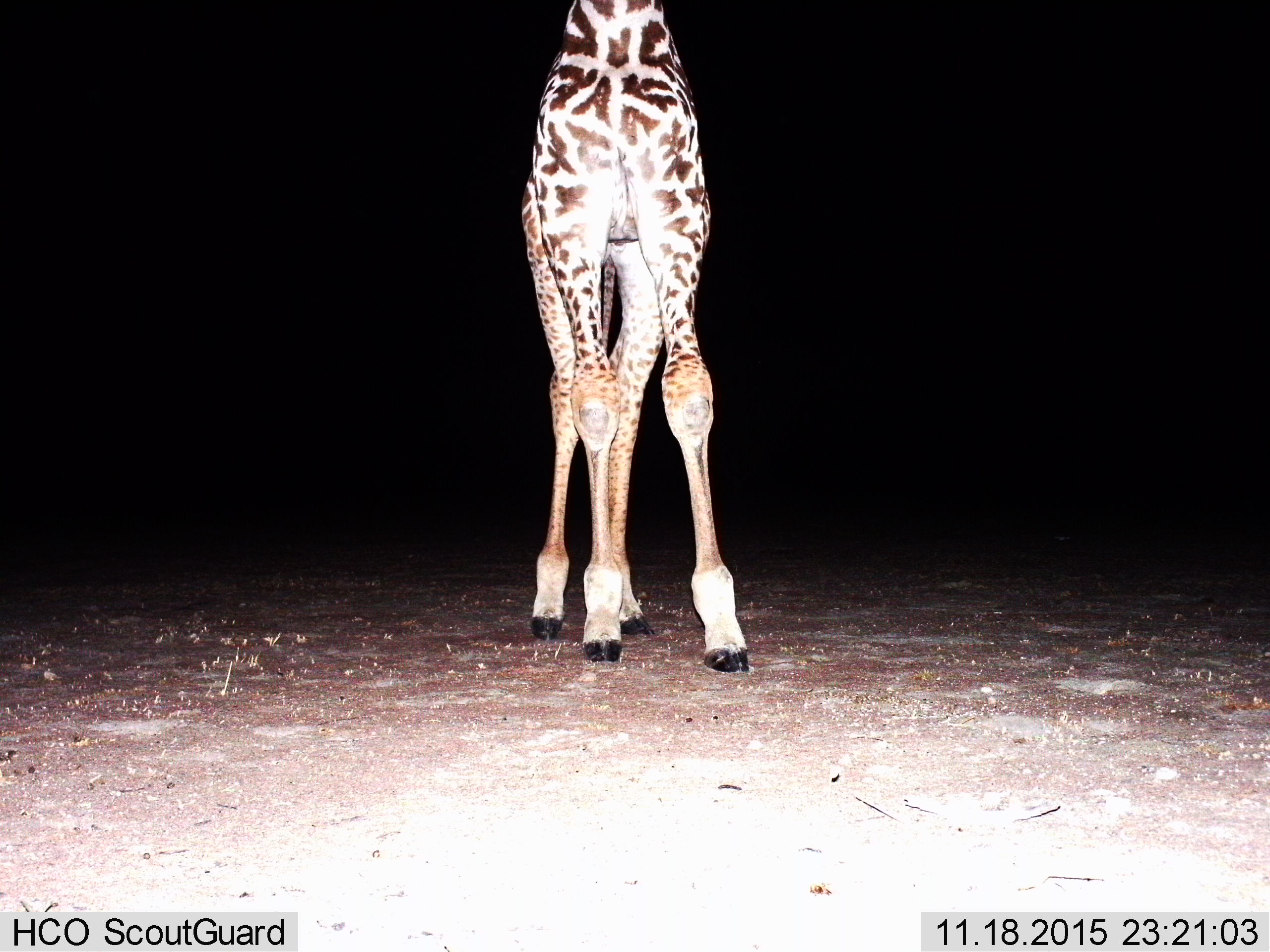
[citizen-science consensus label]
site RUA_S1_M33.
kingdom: Animalia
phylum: Chordata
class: Mammalia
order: Artiodactyla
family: Giraffidae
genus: Giraffa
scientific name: Giraffa camelopardalis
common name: giraffe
Giraffe (Giraffa camelopardalis), count 1. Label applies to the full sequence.